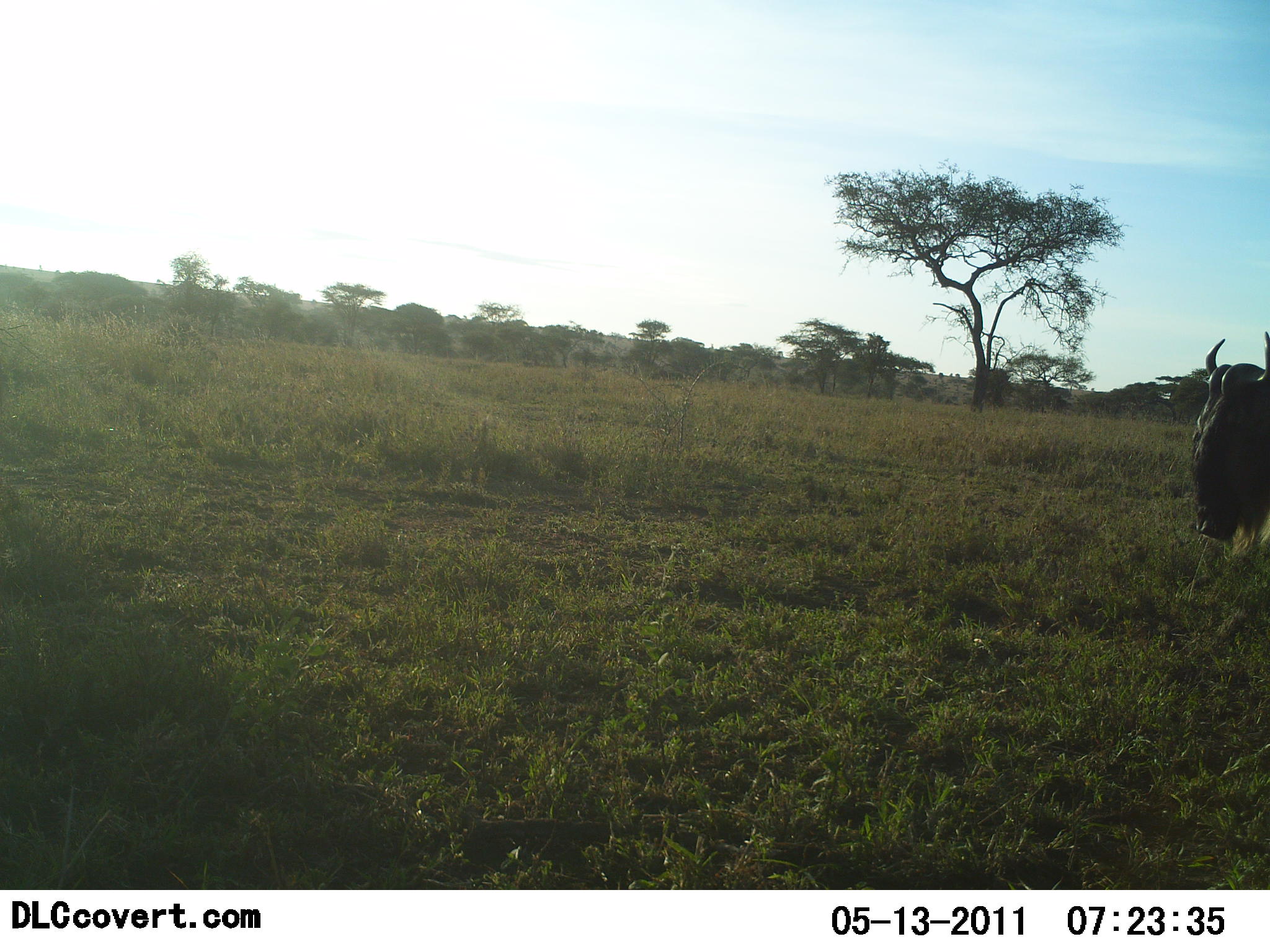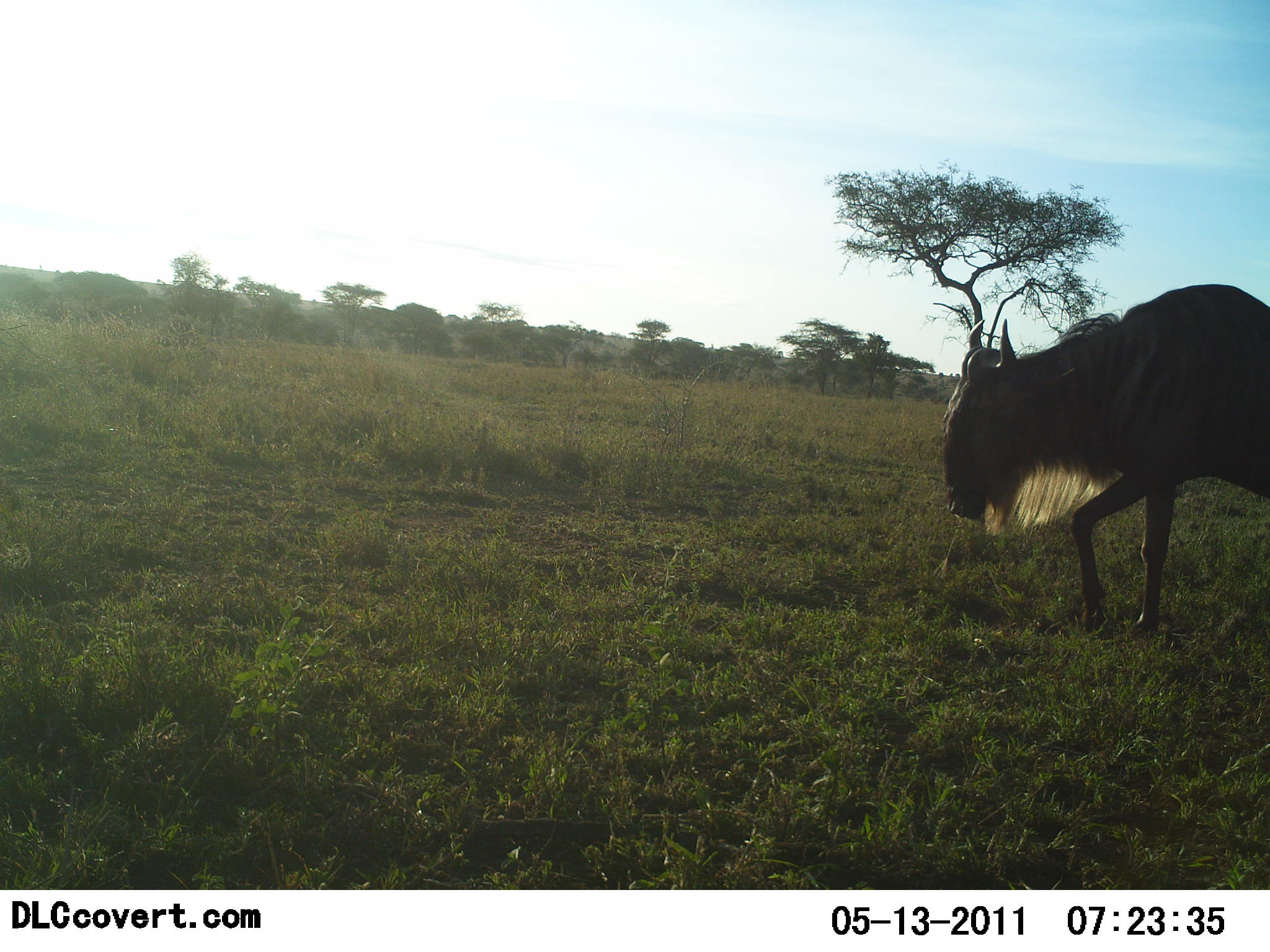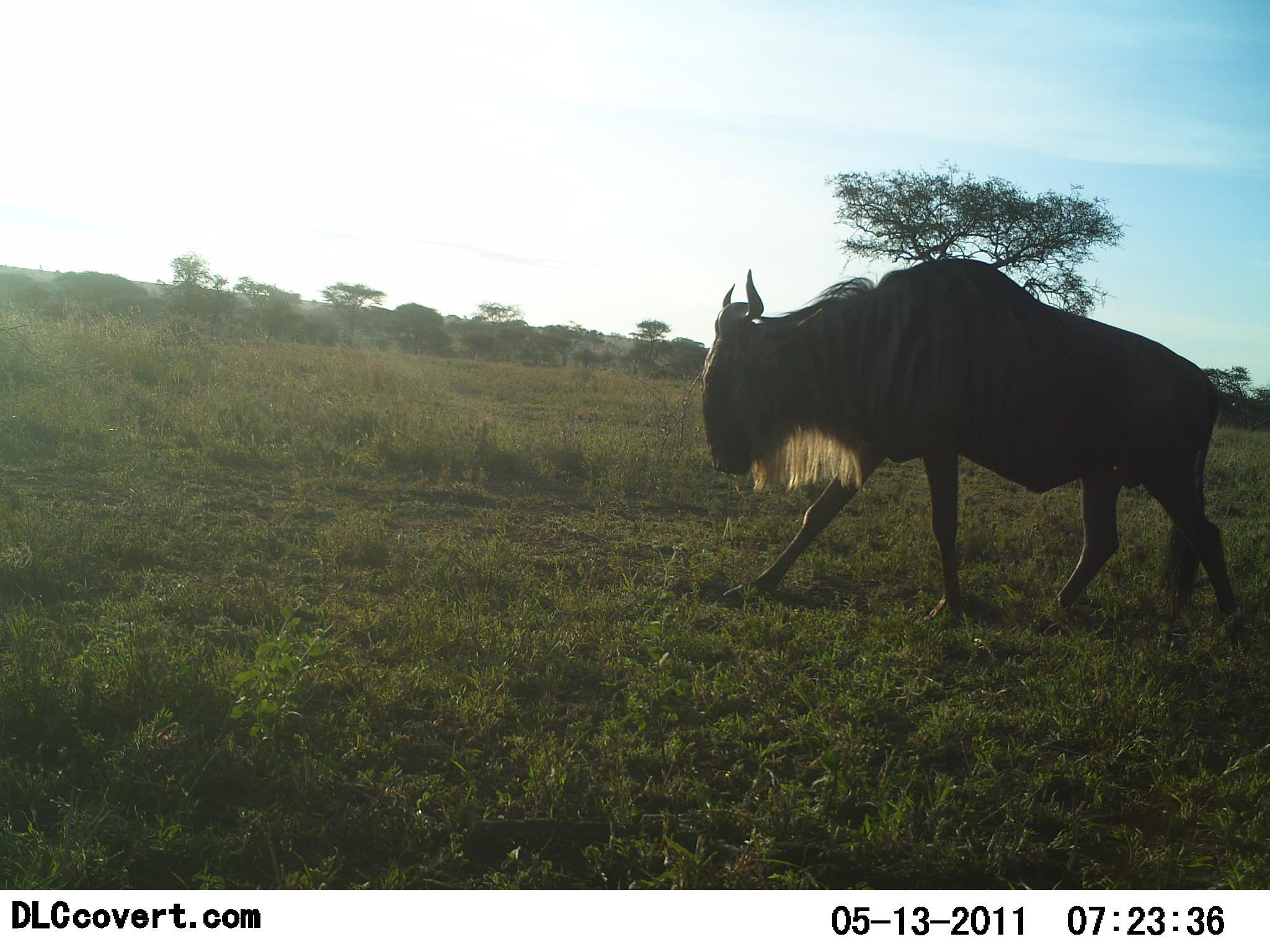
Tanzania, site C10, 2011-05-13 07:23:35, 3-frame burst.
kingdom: Animalia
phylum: Chordata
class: Mammalia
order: Artiodactyla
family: Bovidae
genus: Connochaetes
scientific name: Connochaetes taurinus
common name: blue wildebeest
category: wildebeest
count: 1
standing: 0%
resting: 0%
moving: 100%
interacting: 0%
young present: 0%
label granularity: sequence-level